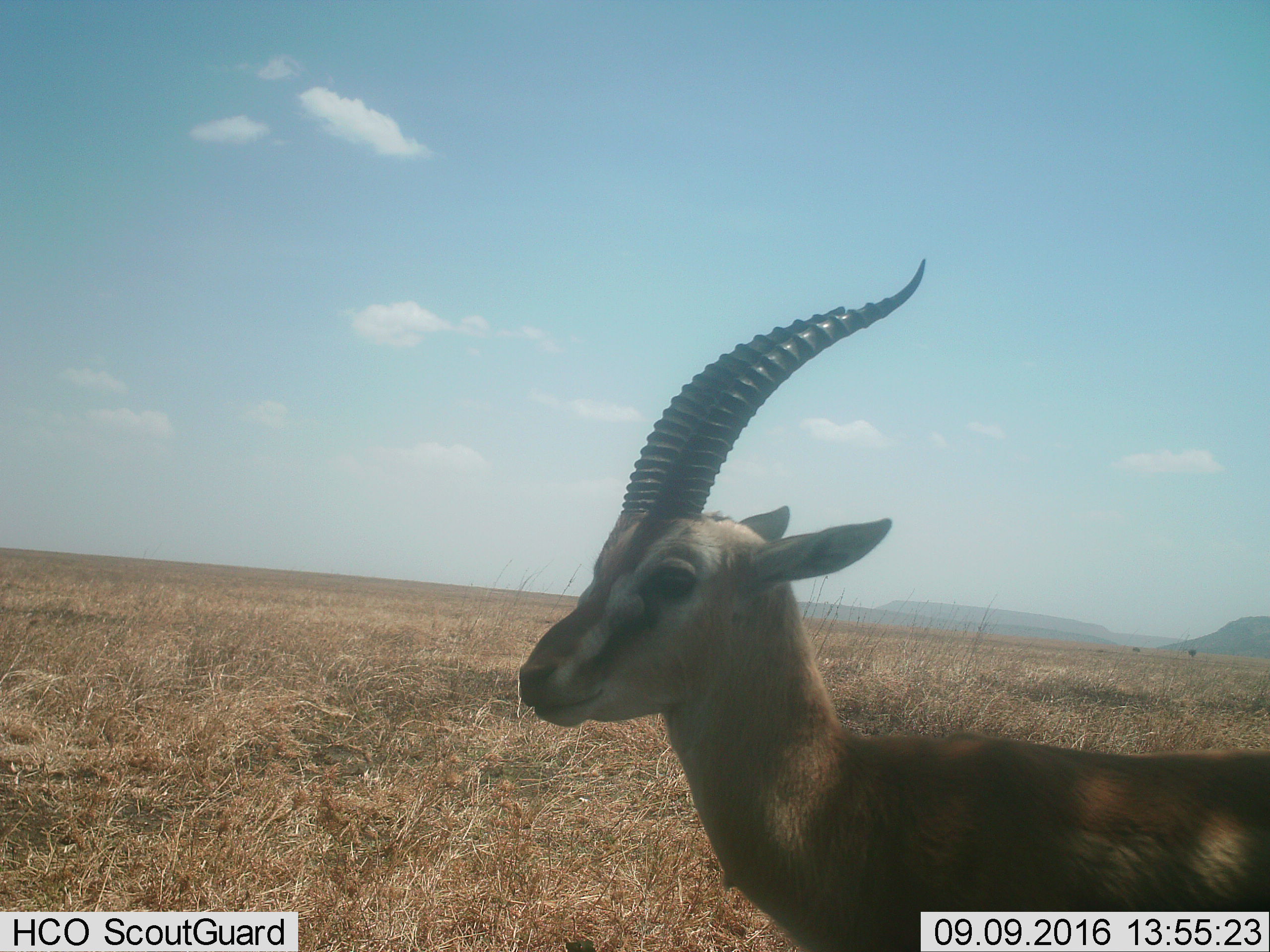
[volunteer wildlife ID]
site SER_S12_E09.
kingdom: Animalia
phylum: Chordata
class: Mammalia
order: Artiodactyla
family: Bovidae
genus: Eudorcas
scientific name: Eudorcas thomsonii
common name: thomson's gazelle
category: gazellethomsons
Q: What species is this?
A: Gazellethomsons (thomson's gazelle) (Eudorcas thomsonii).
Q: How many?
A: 1.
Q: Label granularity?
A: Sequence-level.